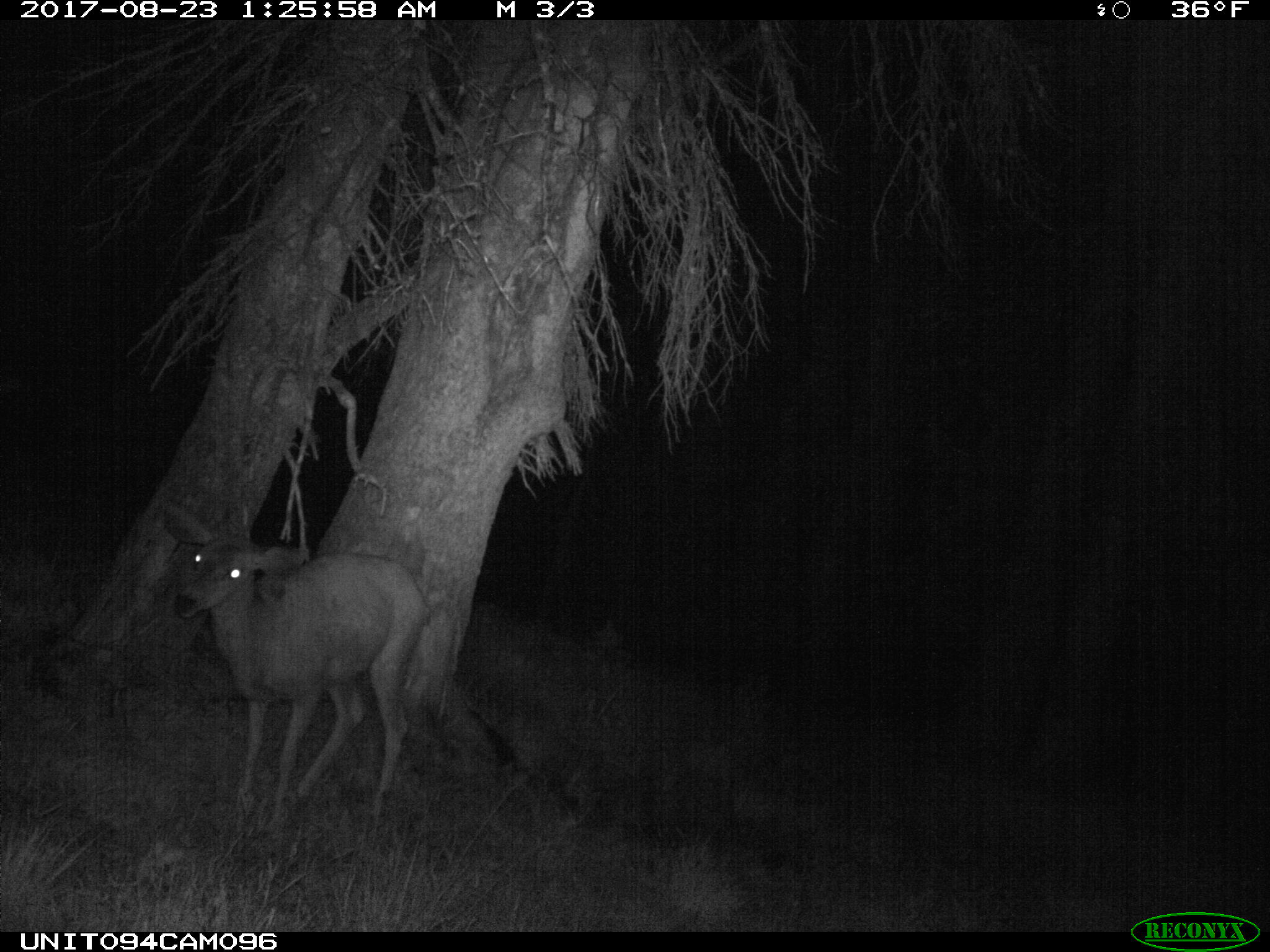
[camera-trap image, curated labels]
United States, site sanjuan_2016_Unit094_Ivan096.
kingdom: Animalia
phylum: Chordata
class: Mammalia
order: Artiodactyla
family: Cervidae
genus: Odocoileus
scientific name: Odocoileus hemionus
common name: mule deer